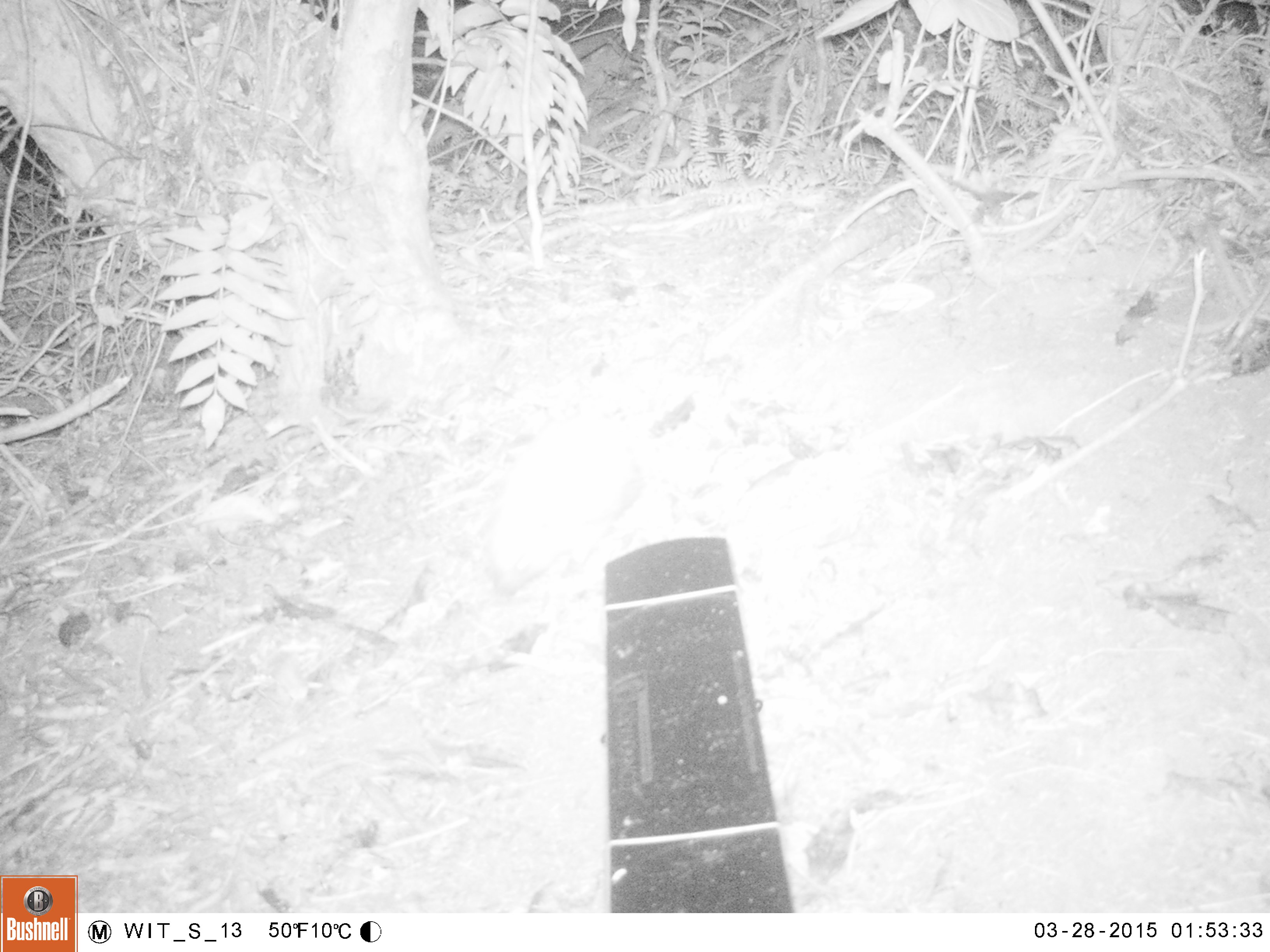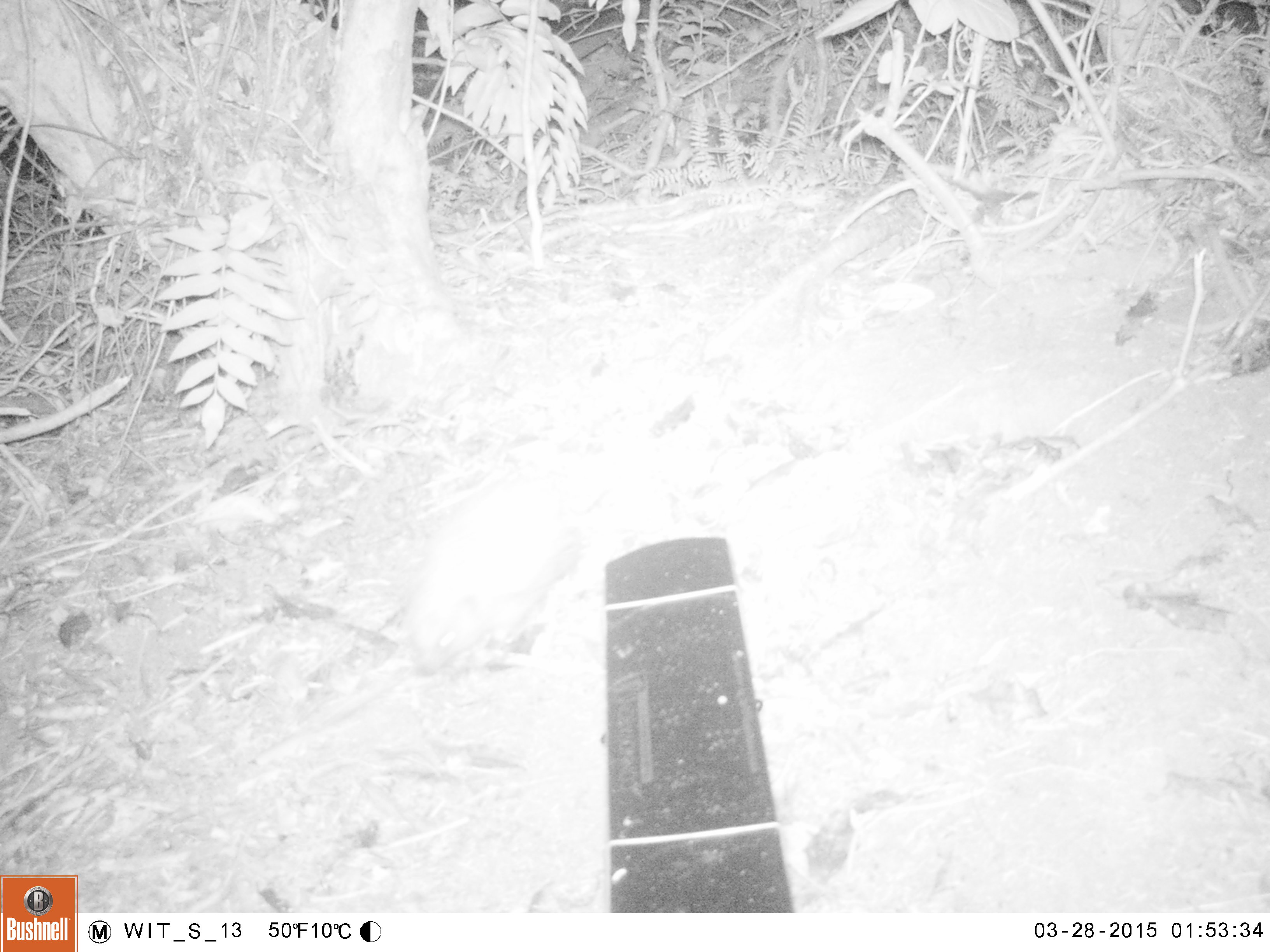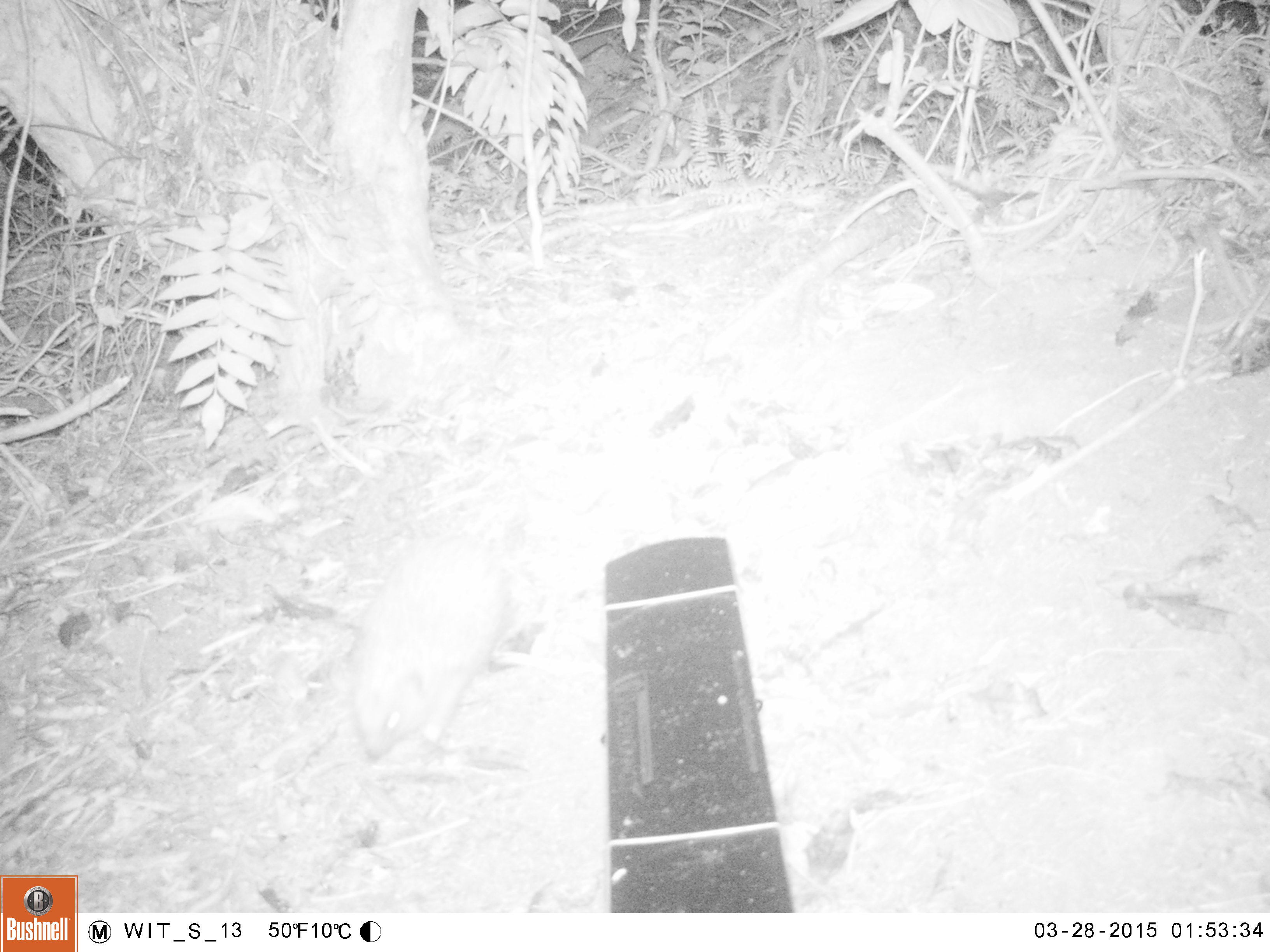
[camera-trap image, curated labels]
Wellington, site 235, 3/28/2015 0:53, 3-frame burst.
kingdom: Animalia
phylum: Chordata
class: Mammalia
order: Eulipotyphla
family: Erinaceidae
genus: Erinaceus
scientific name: Erinaceus europaeus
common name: hedgehog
Hedgehog (Erinaceus europaeus).